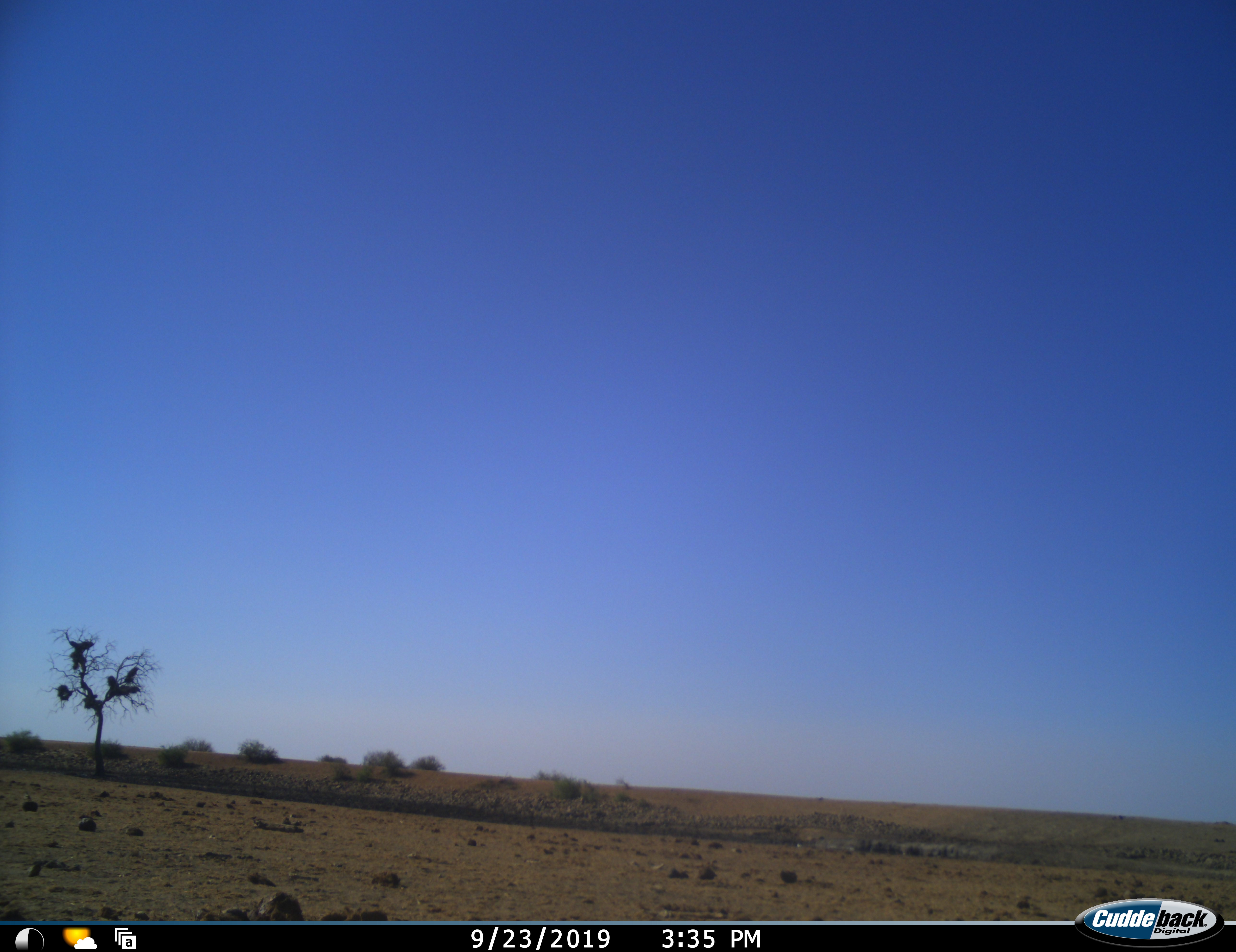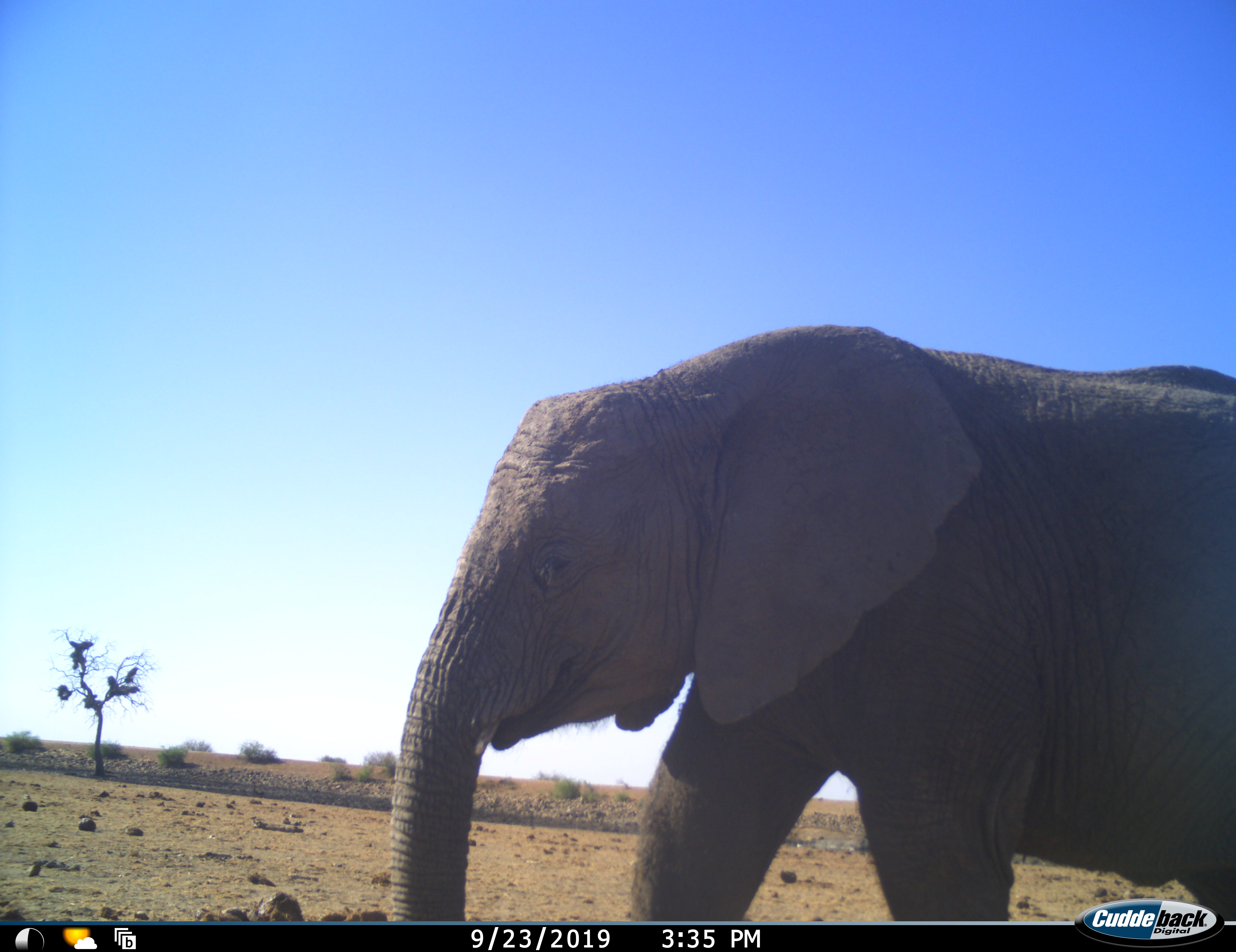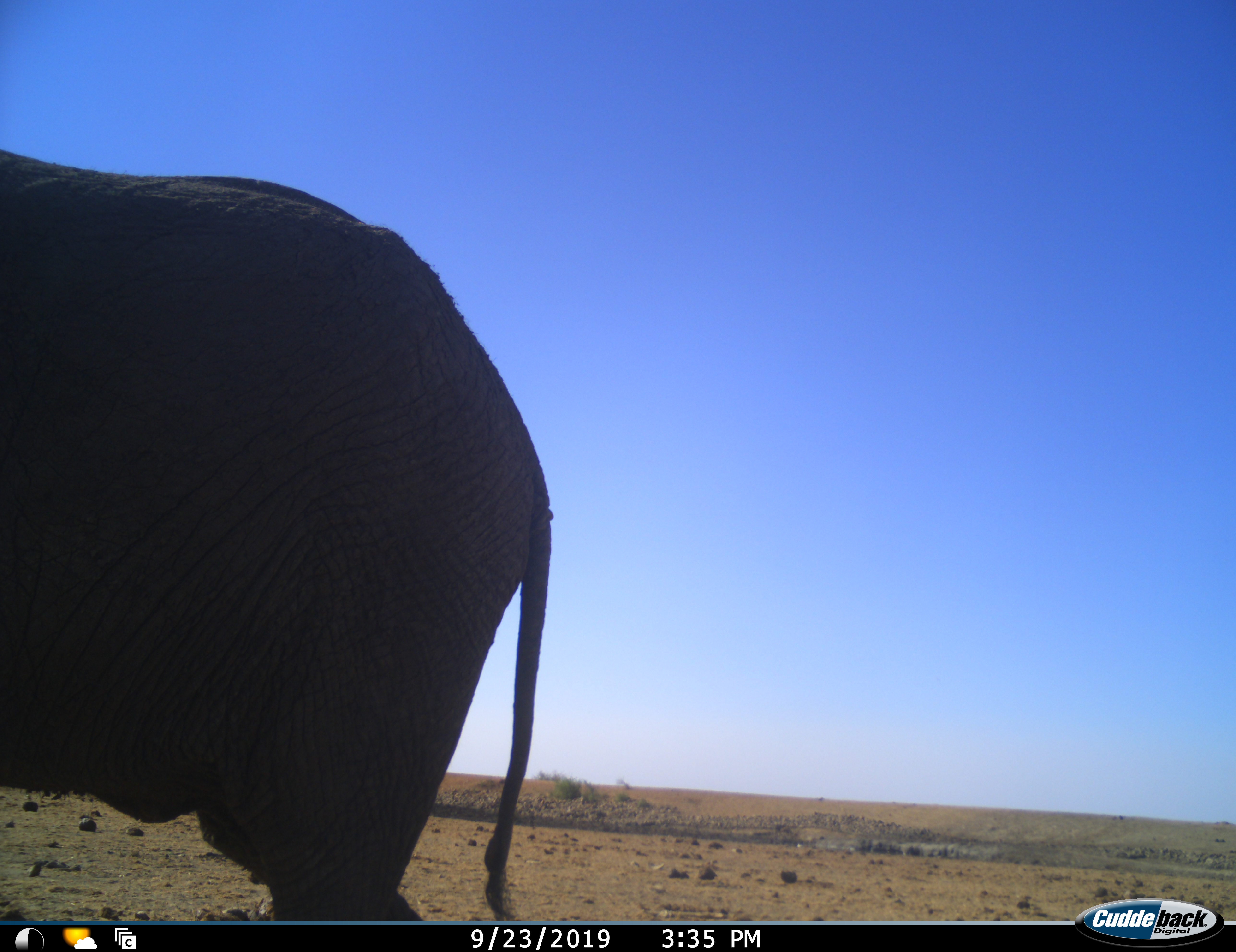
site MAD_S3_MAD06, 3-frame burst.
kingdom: Animalia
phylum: Chordata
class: Mammalia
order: Proboscidea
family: Elephantidae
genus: Loxodonta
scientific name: Loxodonta africana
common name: african bush elephant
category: elephant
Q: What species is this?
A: Elephant (african bush elephant) (Loxodonta africana).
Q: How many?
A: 1.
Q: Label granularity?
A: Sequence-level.